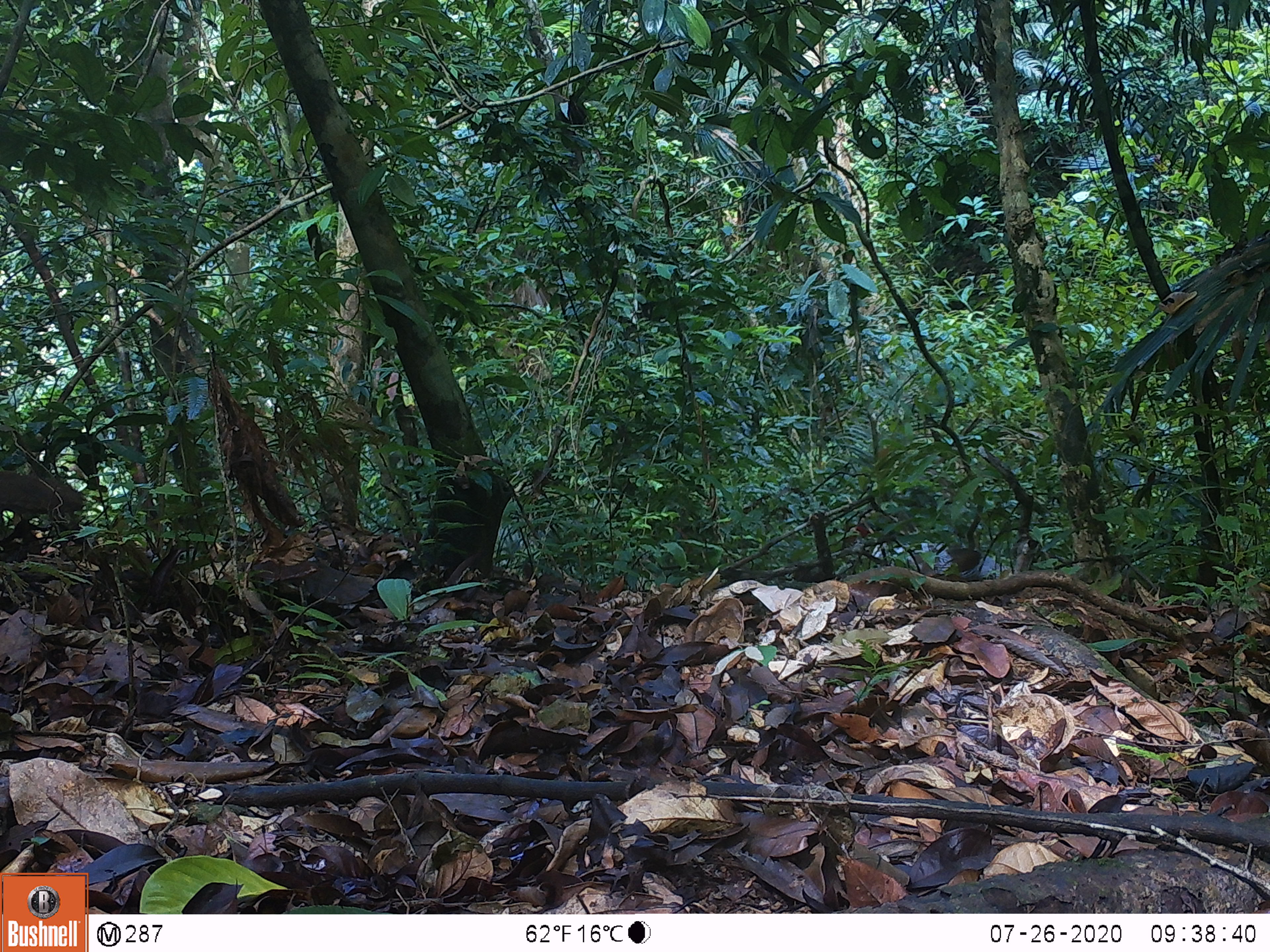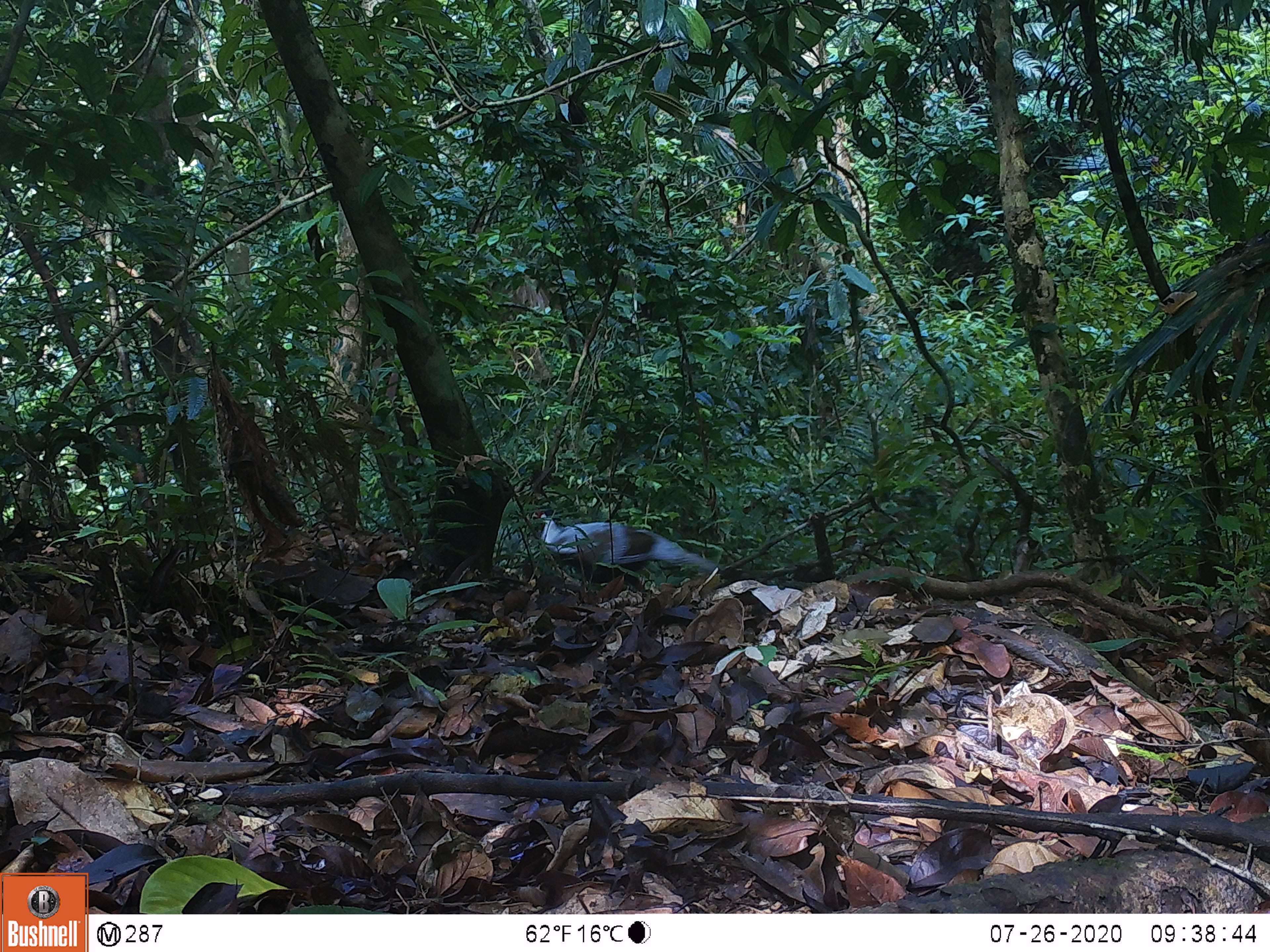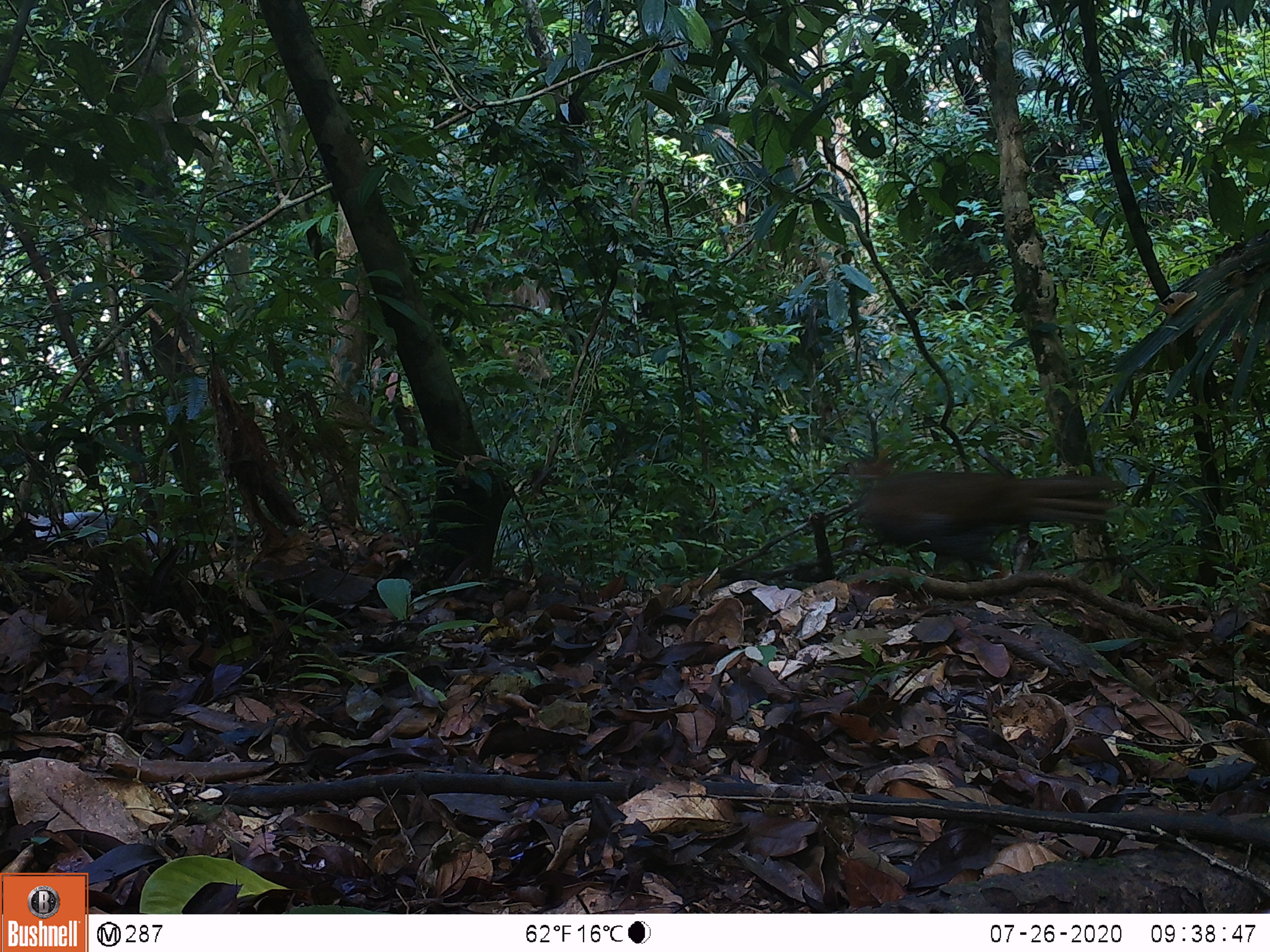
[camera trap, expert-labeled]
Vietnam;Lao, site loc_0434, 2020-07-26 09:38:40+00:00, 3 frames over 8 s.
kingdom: Animalia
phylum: Chordata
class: Aves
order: Galliformes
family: Phasianidae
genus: Lophura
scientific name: Lophura nycthemera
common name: silver pheasant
Silver pheasant (Lophura nycthemera). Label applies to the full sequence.